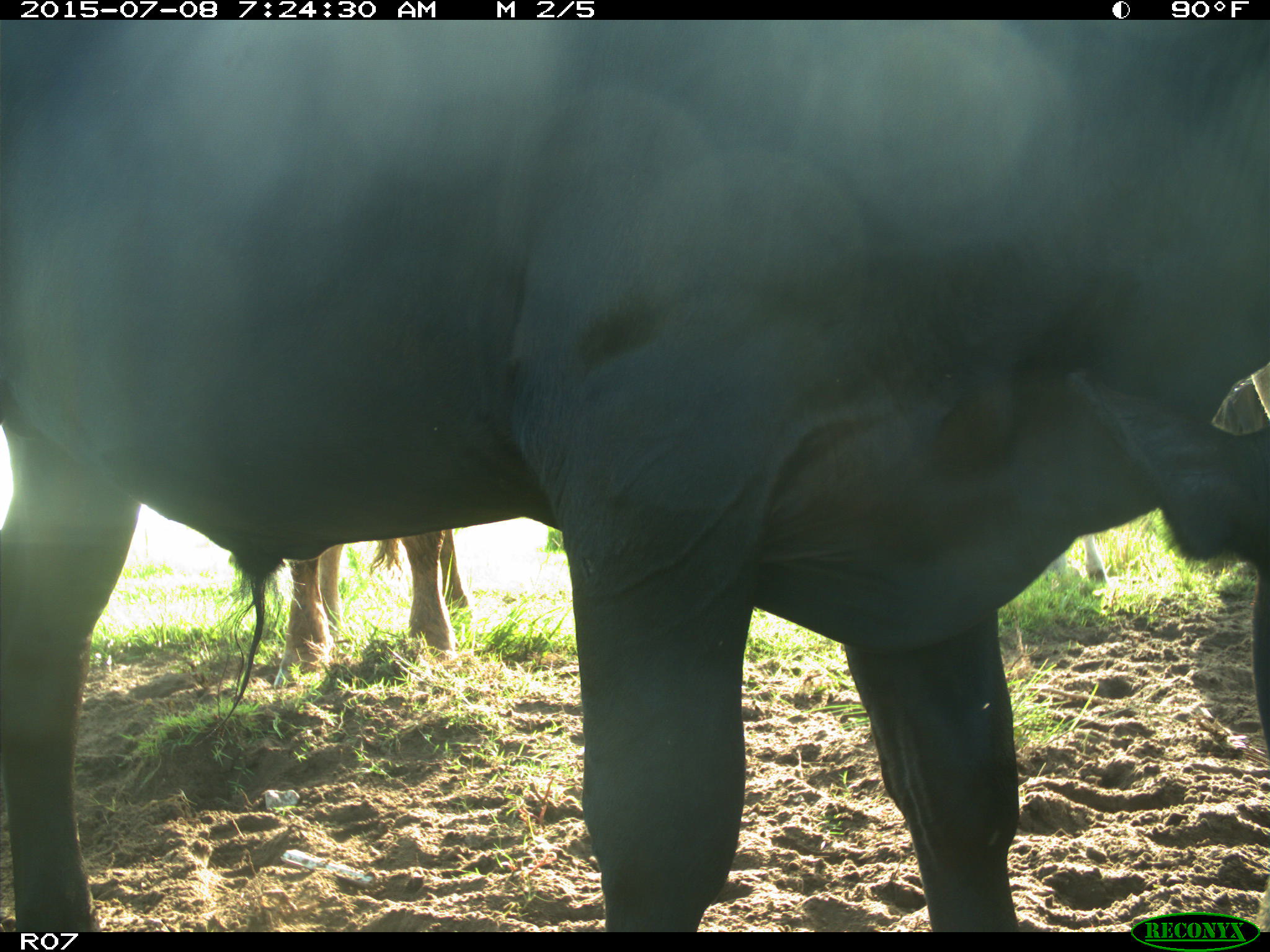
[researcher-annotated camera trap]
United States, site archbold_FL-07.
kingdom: Animalia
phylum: Chordata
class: Mammalia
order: Artiodactyla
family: Bovidae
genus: Bos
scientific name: Bos taurus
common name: domestic cow